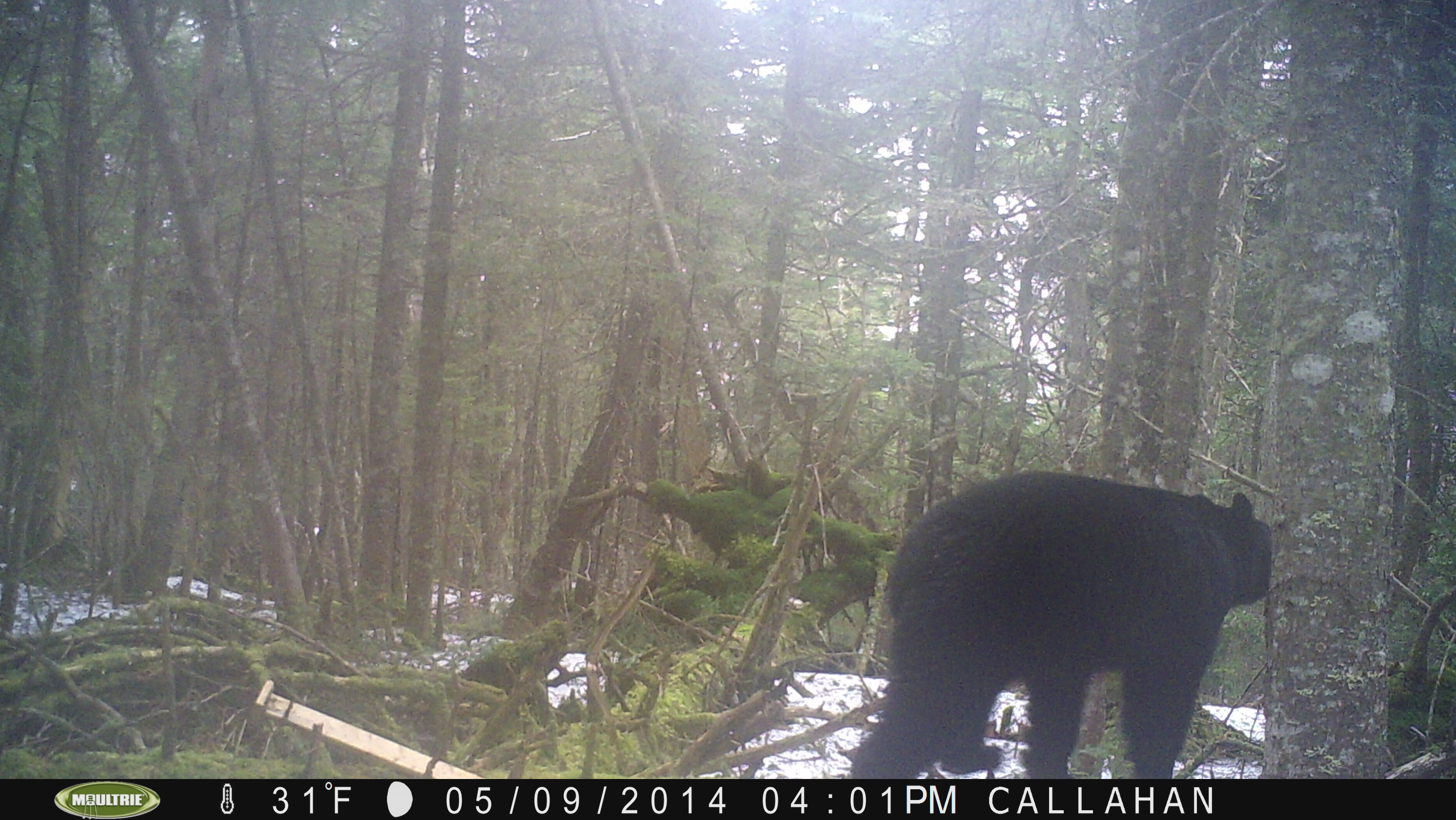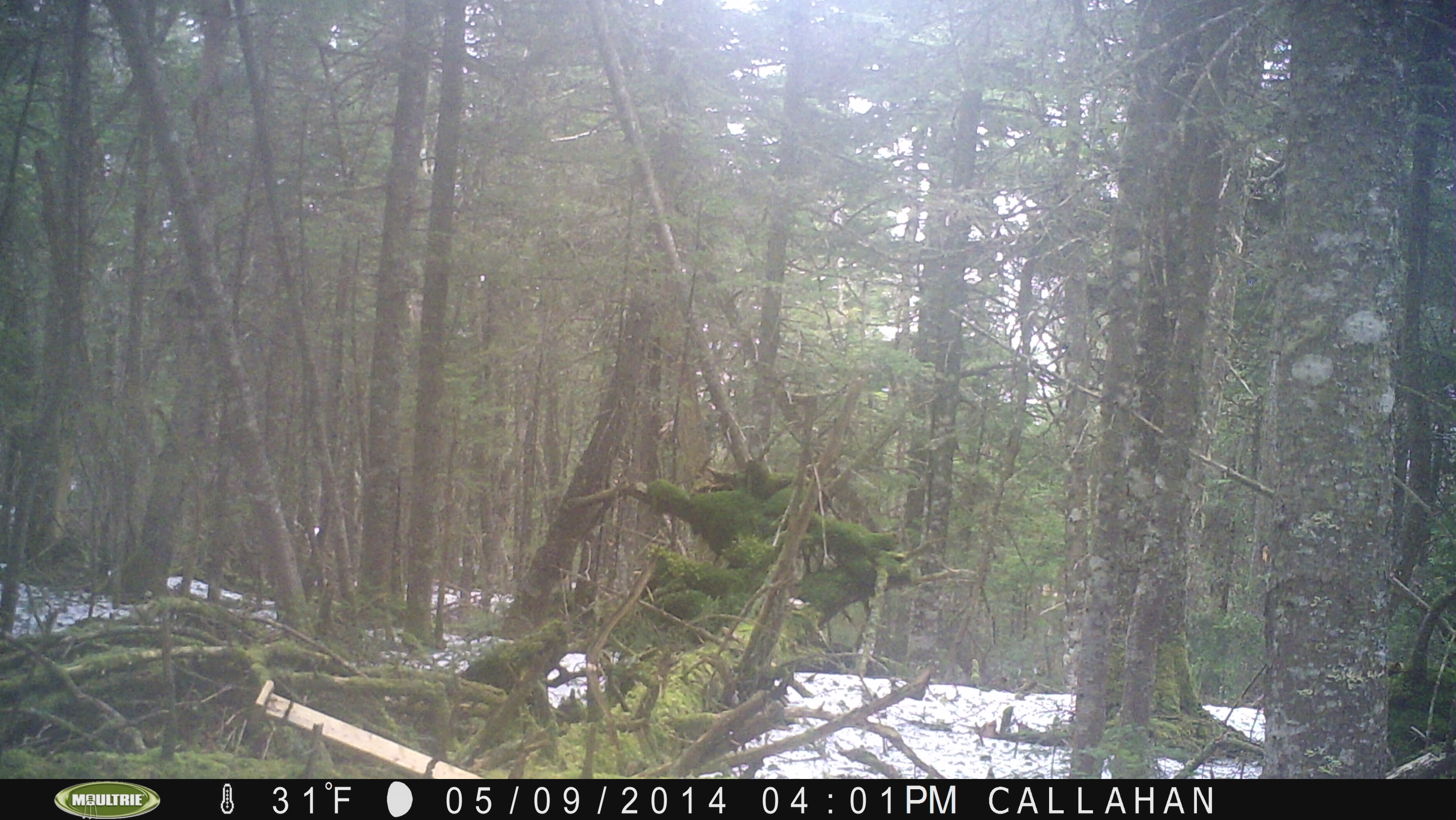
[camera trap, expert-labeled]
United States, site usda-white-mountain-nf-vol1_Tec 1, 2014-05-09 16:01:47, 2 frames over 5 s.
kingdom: Animalia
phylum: Chordata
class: Mammalia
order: Carnivora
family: Ursidae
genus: Ursus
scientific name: Ursus americanus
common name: black bear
Black bear (Ursus americanus).